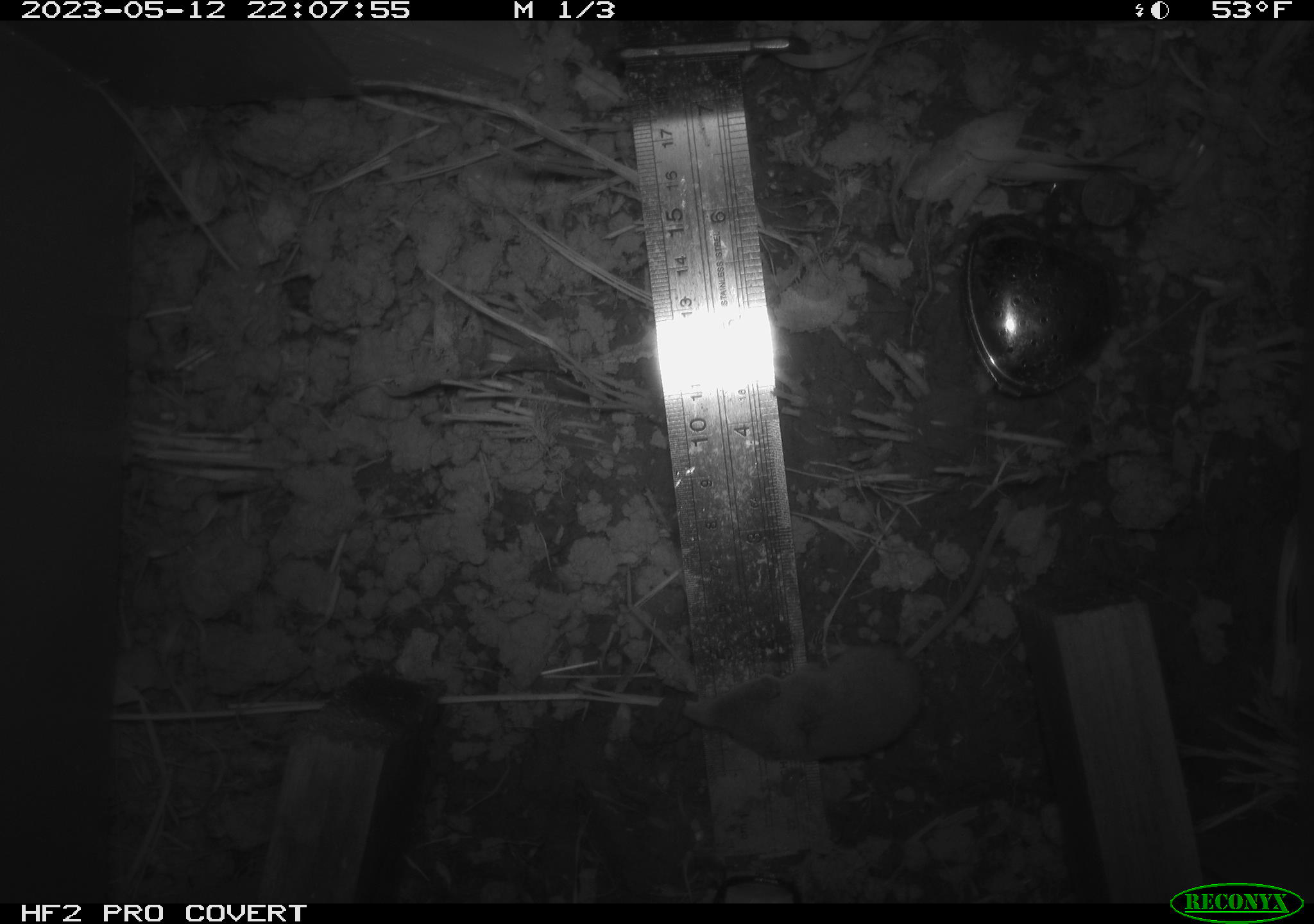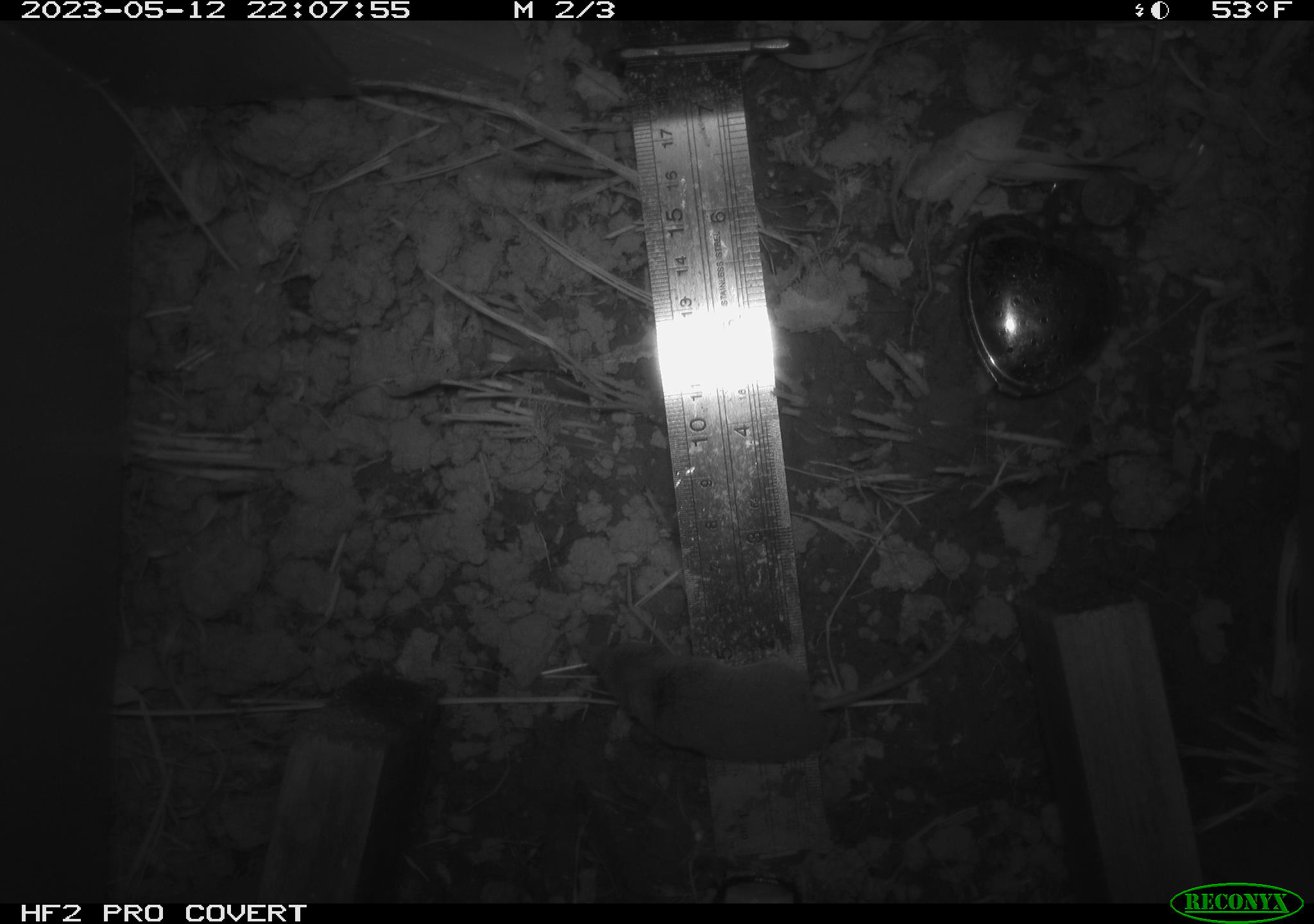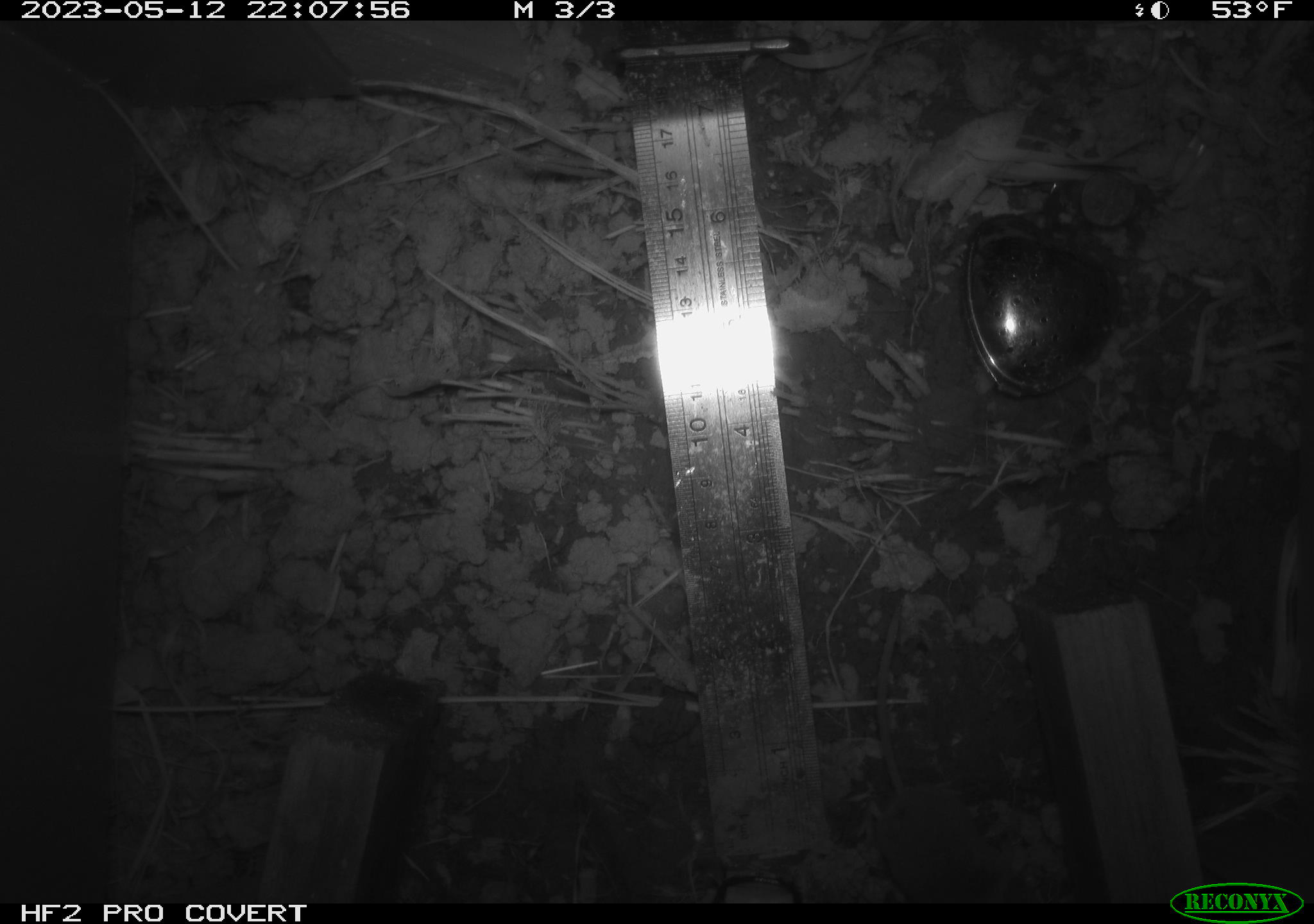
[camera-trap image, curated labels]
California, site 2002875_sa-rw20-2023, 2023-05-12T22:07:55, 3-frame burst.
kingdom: Animalia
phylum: Chordata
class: Mammalia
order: Eulipotyphla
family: Soricidae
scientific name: Soricidae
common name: shrews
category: soricidae family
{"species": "soricidae family (shrews) (Soricidae)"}